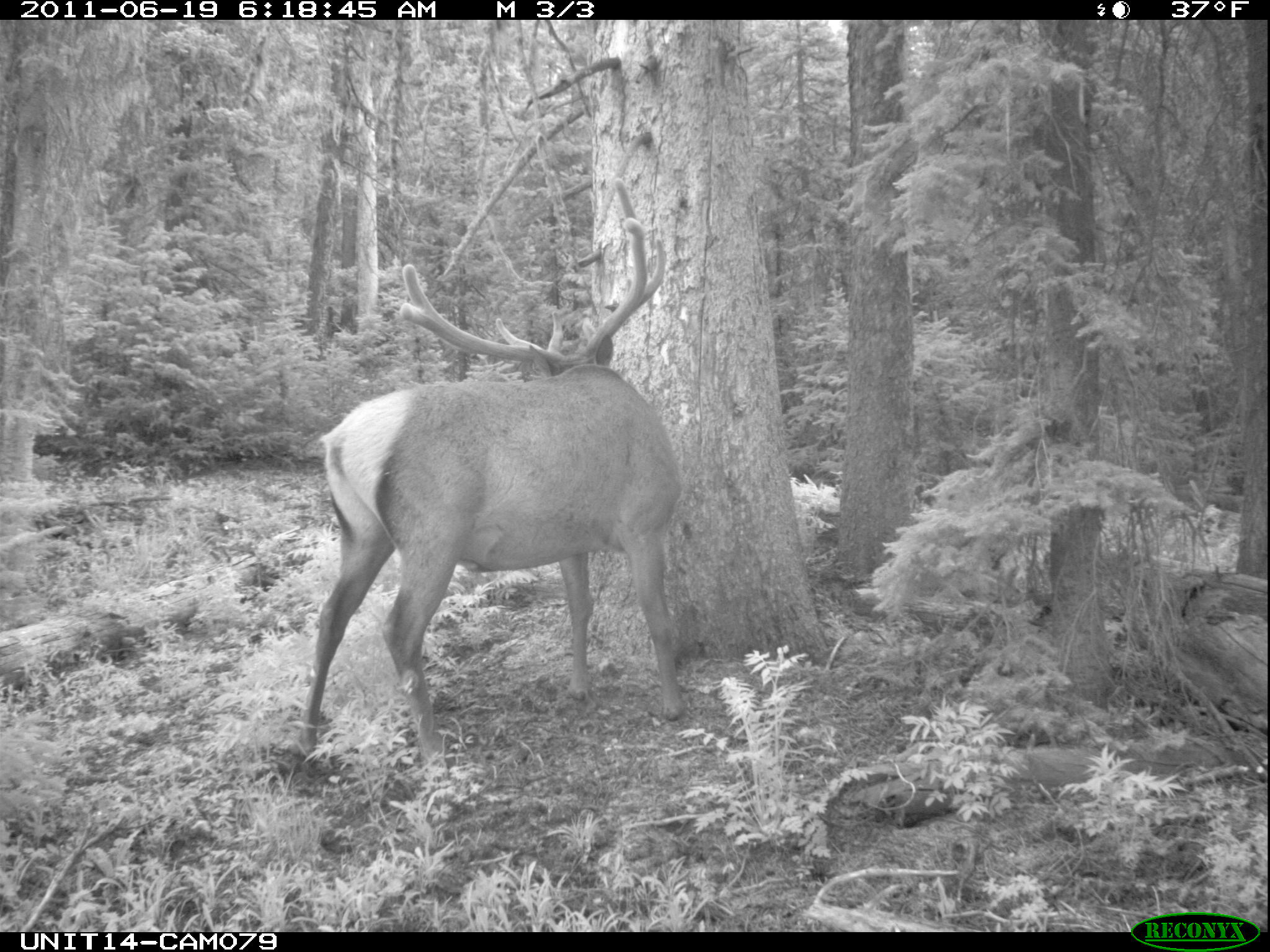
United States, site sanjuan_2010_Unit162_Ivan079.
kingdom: Animalia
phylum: Chordata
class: Mammalia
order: Artiodactyla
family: Cervidae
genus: Cervus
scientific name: Cervus elaphus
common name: red deer